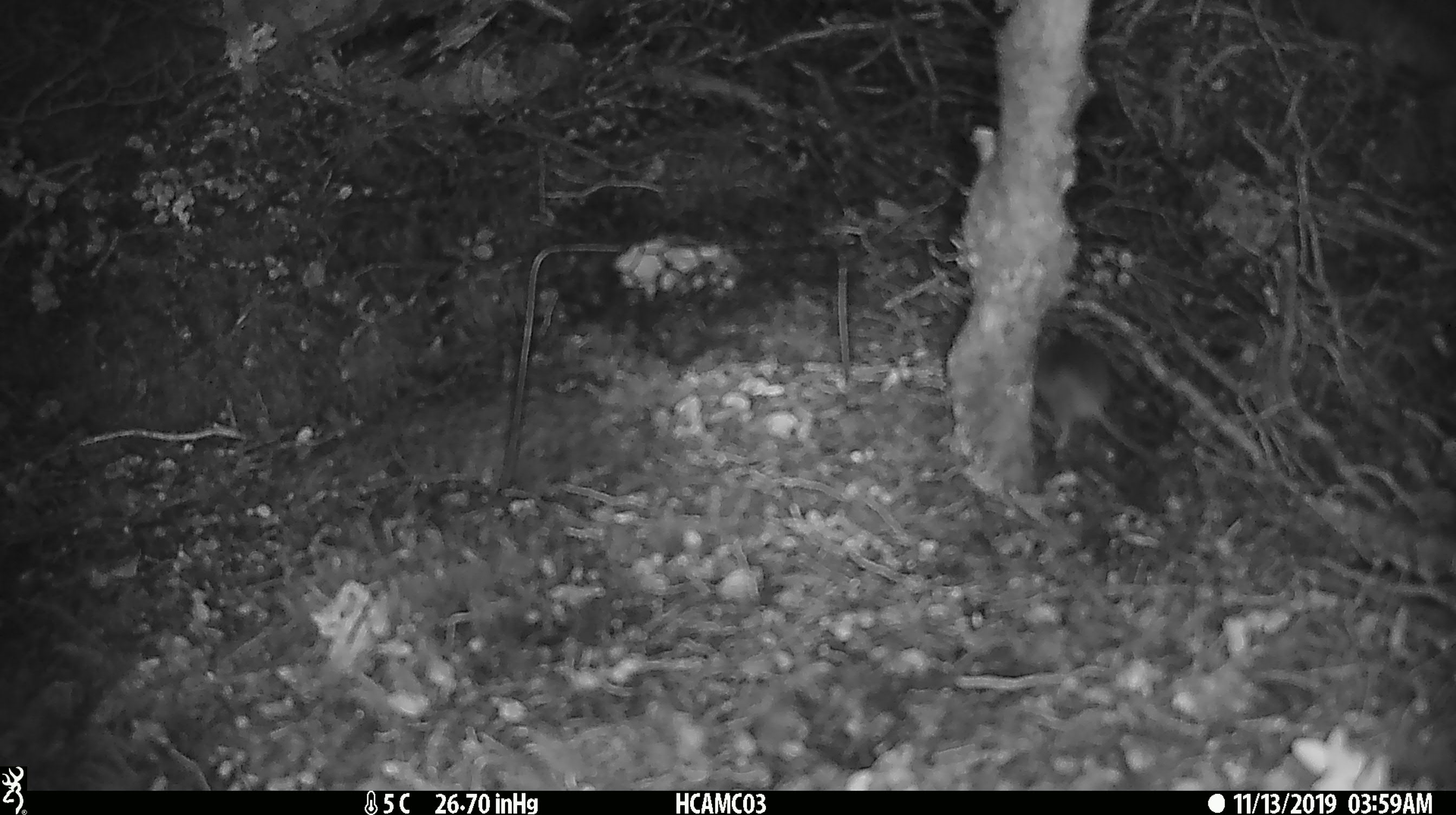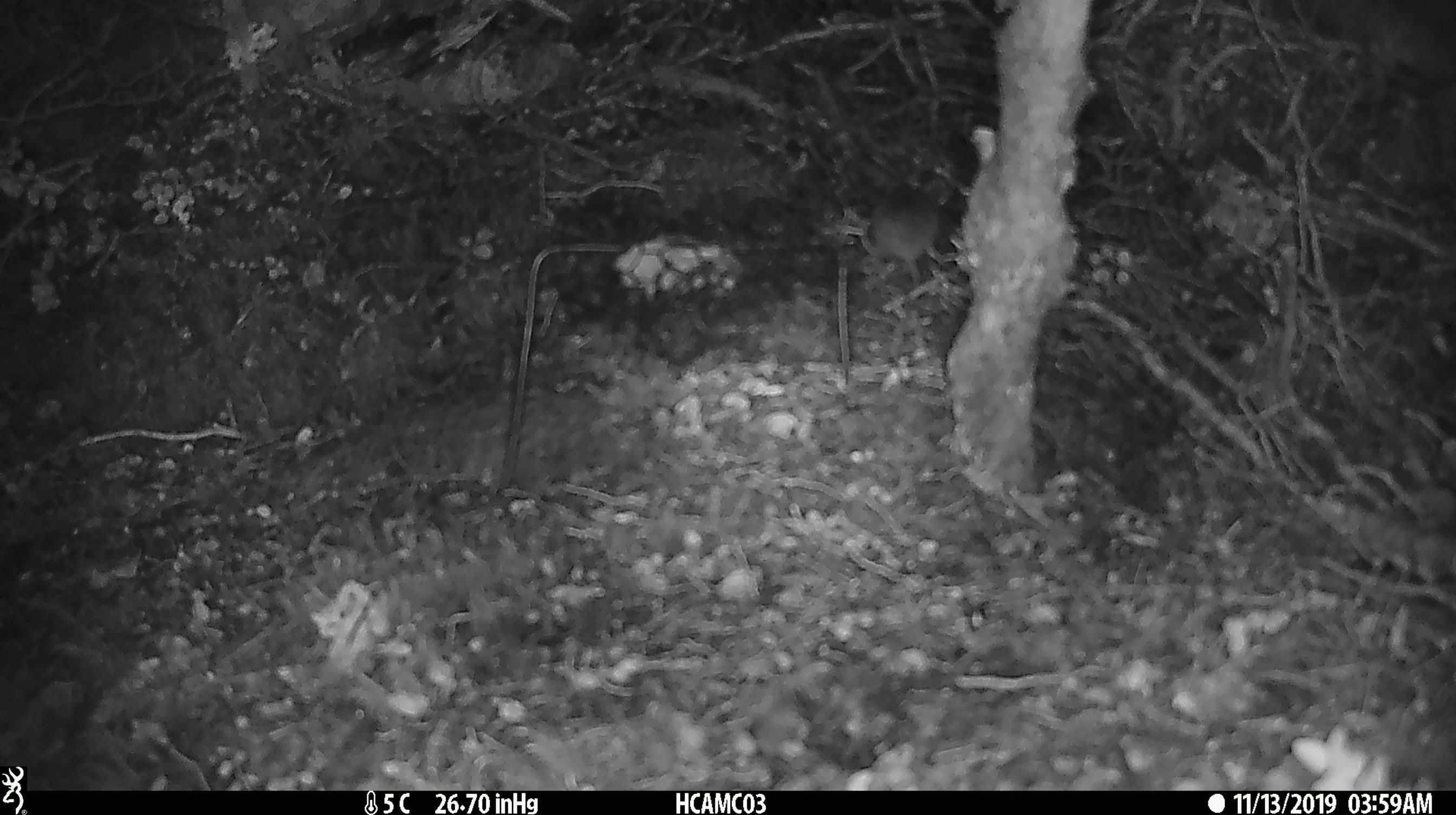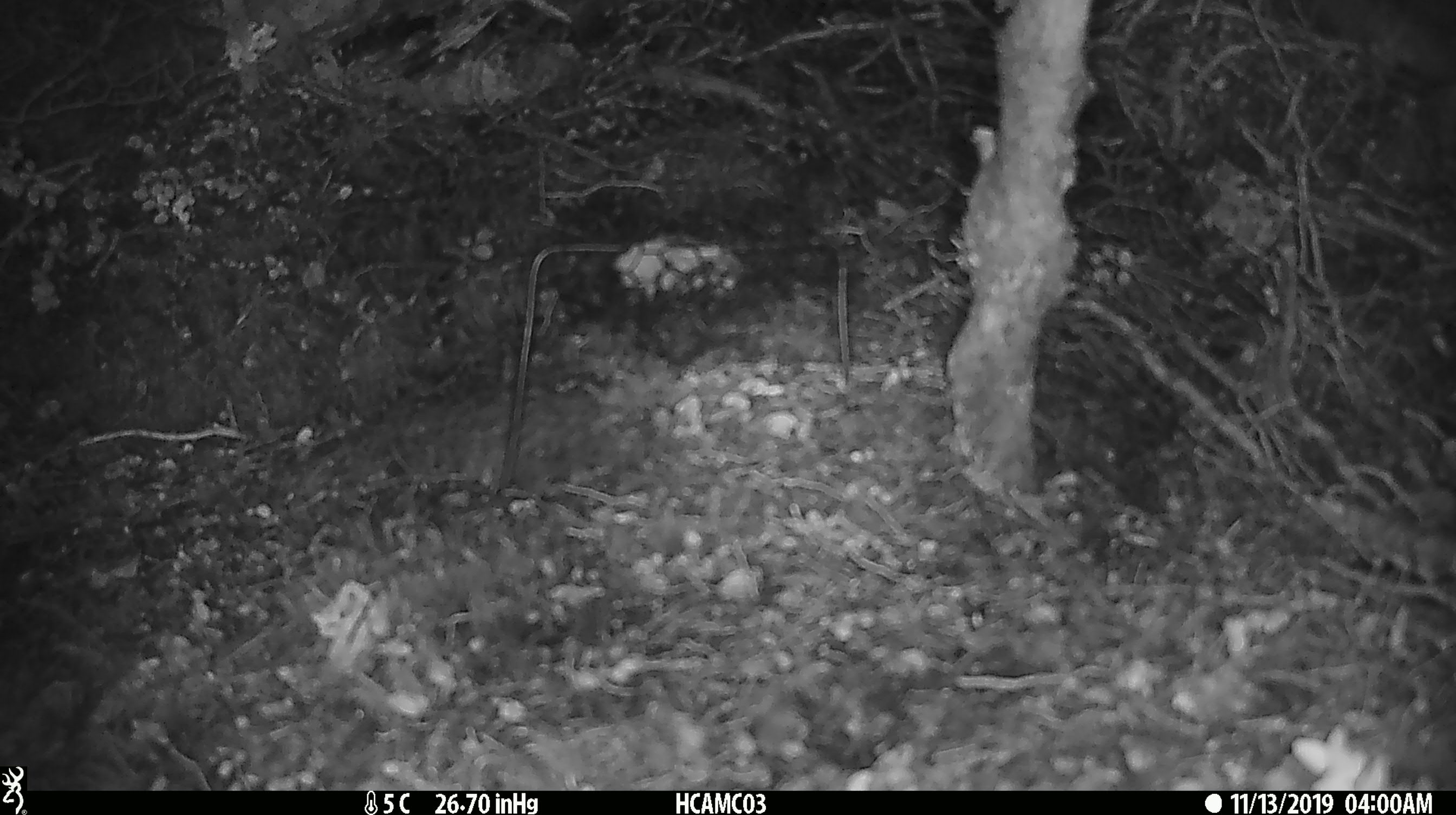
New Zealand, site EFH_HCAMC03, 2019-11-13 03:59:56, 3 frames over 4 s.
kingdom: Animalia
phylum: Chordata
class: Mammalia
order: Rodentia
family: Muridae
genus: Mus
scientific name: Mus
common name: mouse